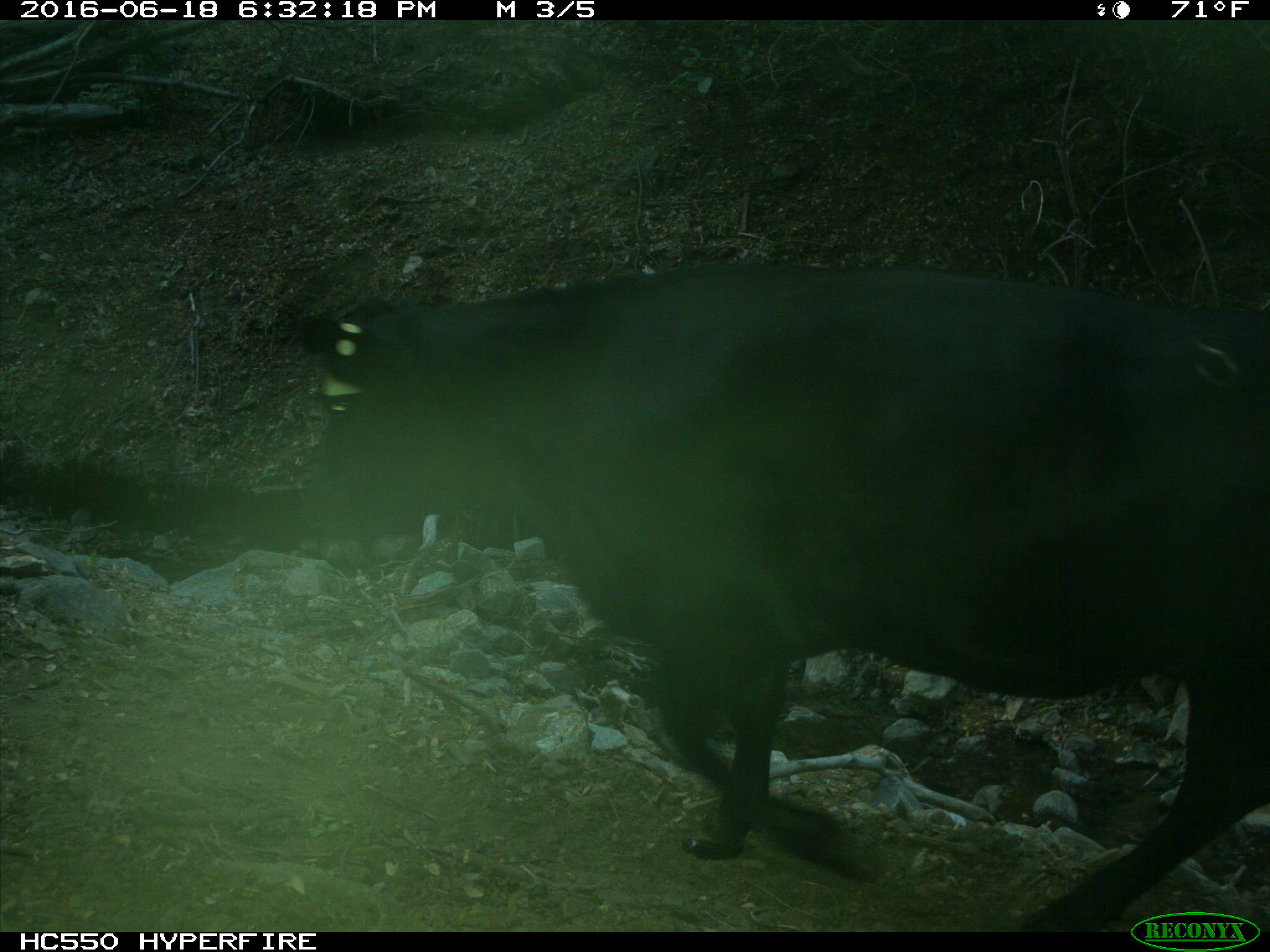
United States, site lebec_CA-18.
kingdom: Animalia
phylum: Chordata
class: Mammalia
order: Artiodactyla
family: Bovidae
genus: Bos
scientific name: Bos taurus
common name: domestic cow